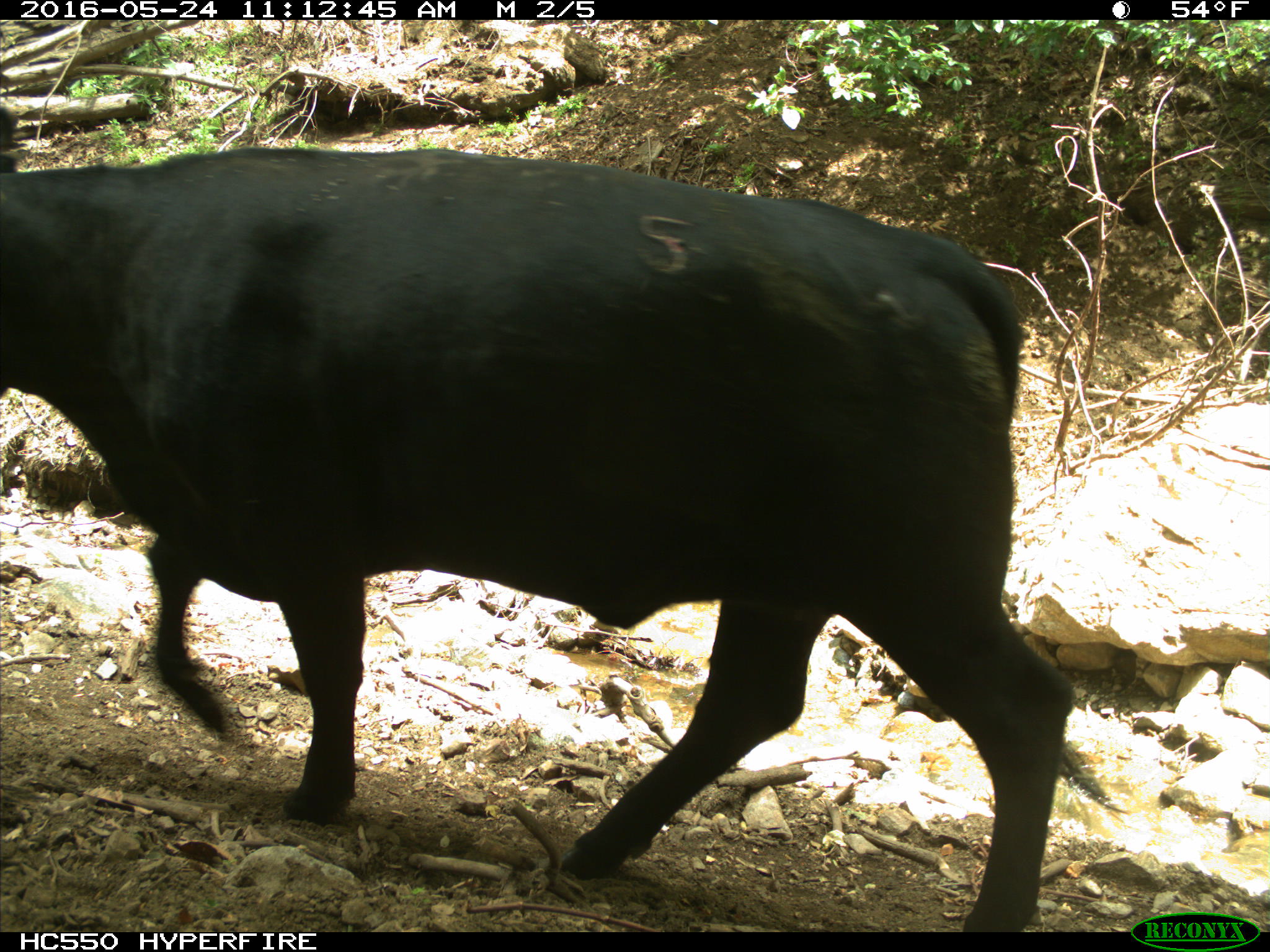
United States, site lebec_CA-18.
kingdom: Animalia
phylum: Chordata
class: Mammalia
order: Artiodactyla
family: Bovidae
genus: Bos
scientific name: Bos taurus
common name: domestic cow